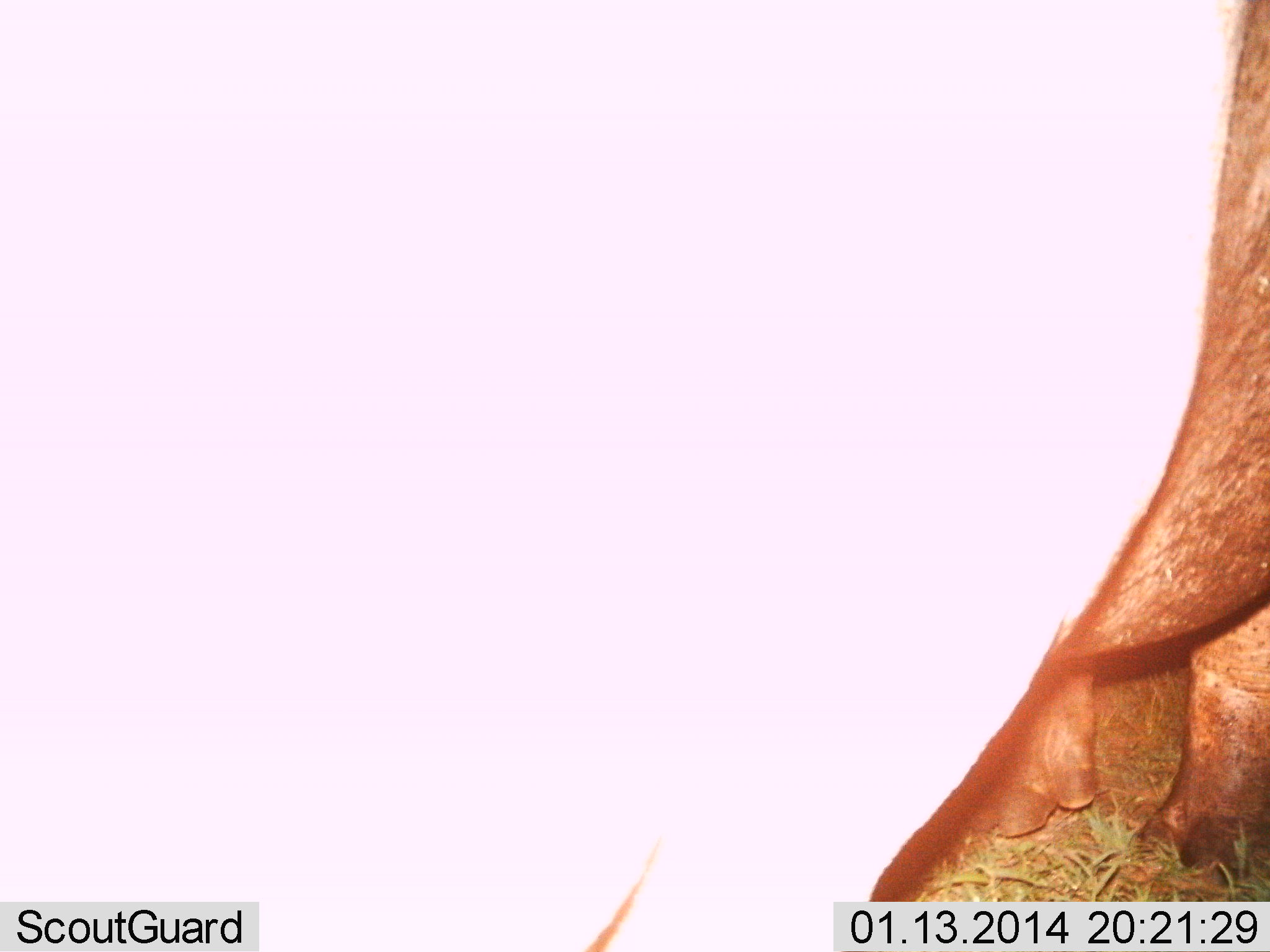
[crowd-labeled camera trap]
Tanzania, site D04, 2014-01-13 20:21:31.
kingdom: Animalia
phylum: Chordata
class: Mammalia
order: Artiodactyla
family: Hippopotamidae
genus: Hippopotamus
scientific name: Hippopotamus amphibius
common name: hippopotamus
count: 1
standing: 89%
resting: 0%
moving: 7%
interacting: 4%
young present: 0%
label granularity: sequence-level